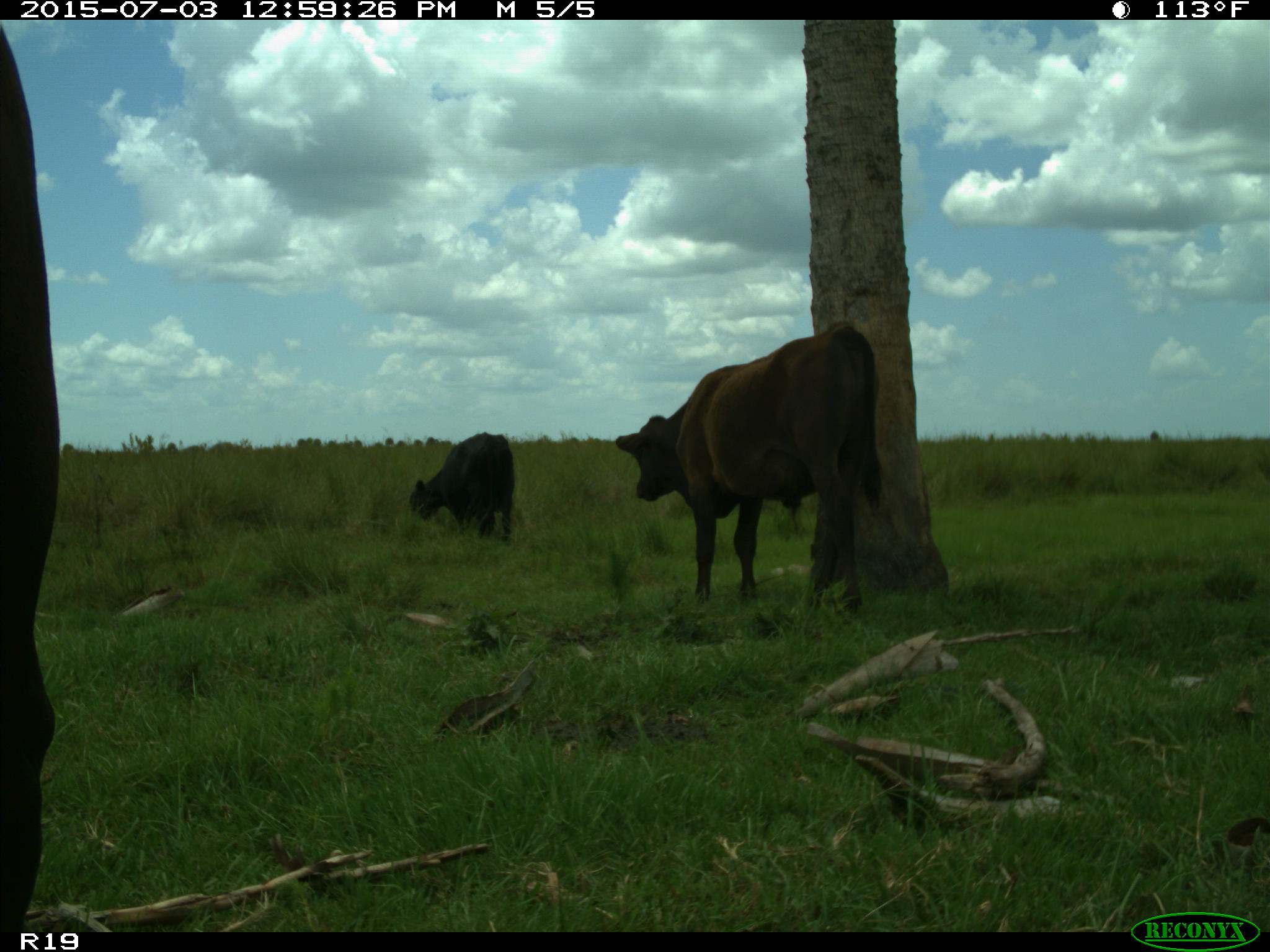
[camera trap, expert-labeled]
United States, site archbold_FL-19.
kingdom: Animalia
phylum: Chordata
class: Mammalia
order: Artiodactyla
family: Bovidae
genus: Bos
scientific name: Bos taurus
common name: domestic cow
Bos taurus (domestic cow).